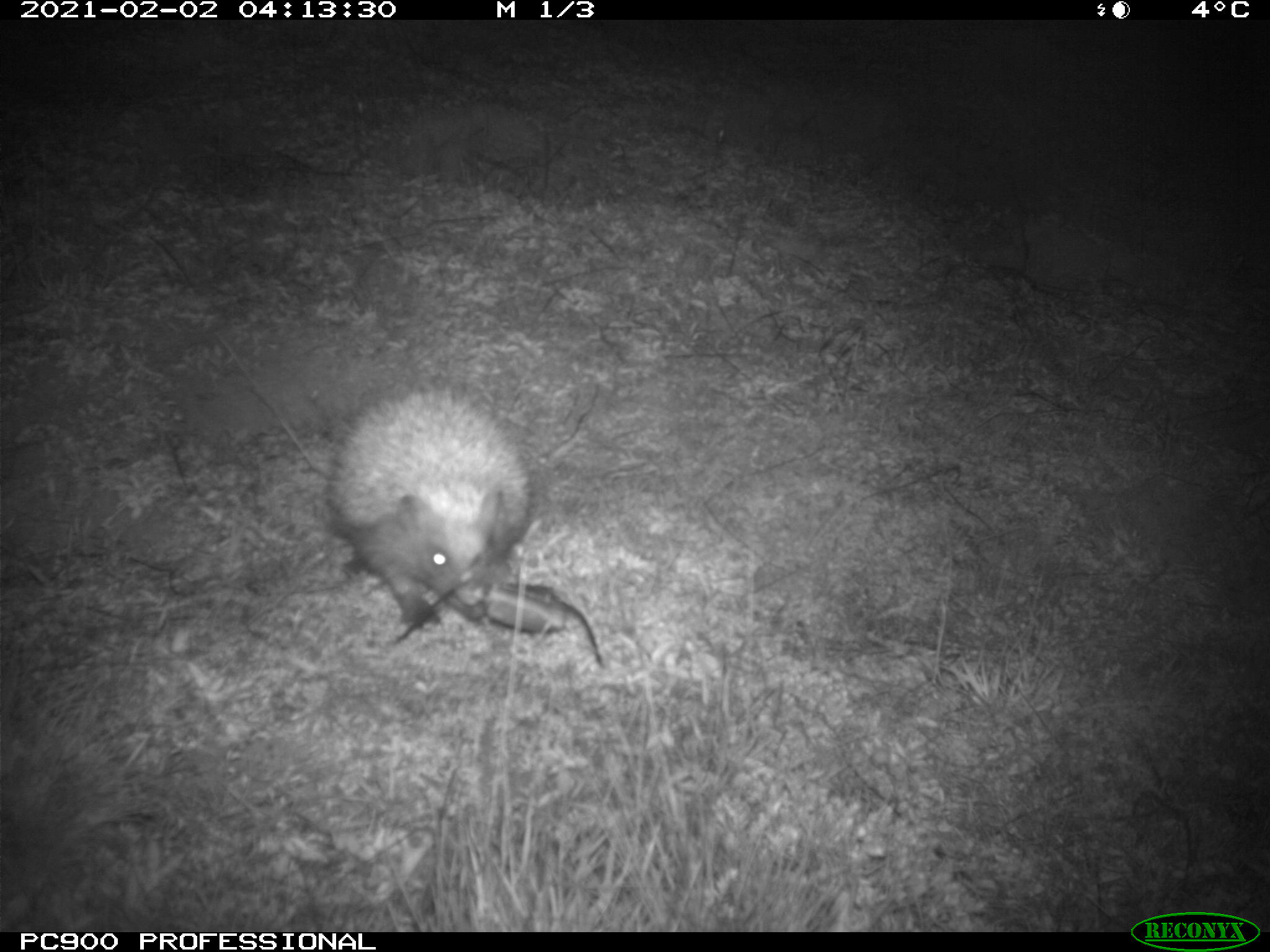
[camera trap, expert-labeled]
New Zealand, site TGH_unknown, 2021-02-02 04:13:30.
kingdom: Animalia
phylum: Chordata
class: Mammalia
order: Eulipotyphla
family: Erinaceidae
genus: Erinaceus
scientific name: Erinaceus europaeus europaeus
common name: european hedgehog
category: hedgehog